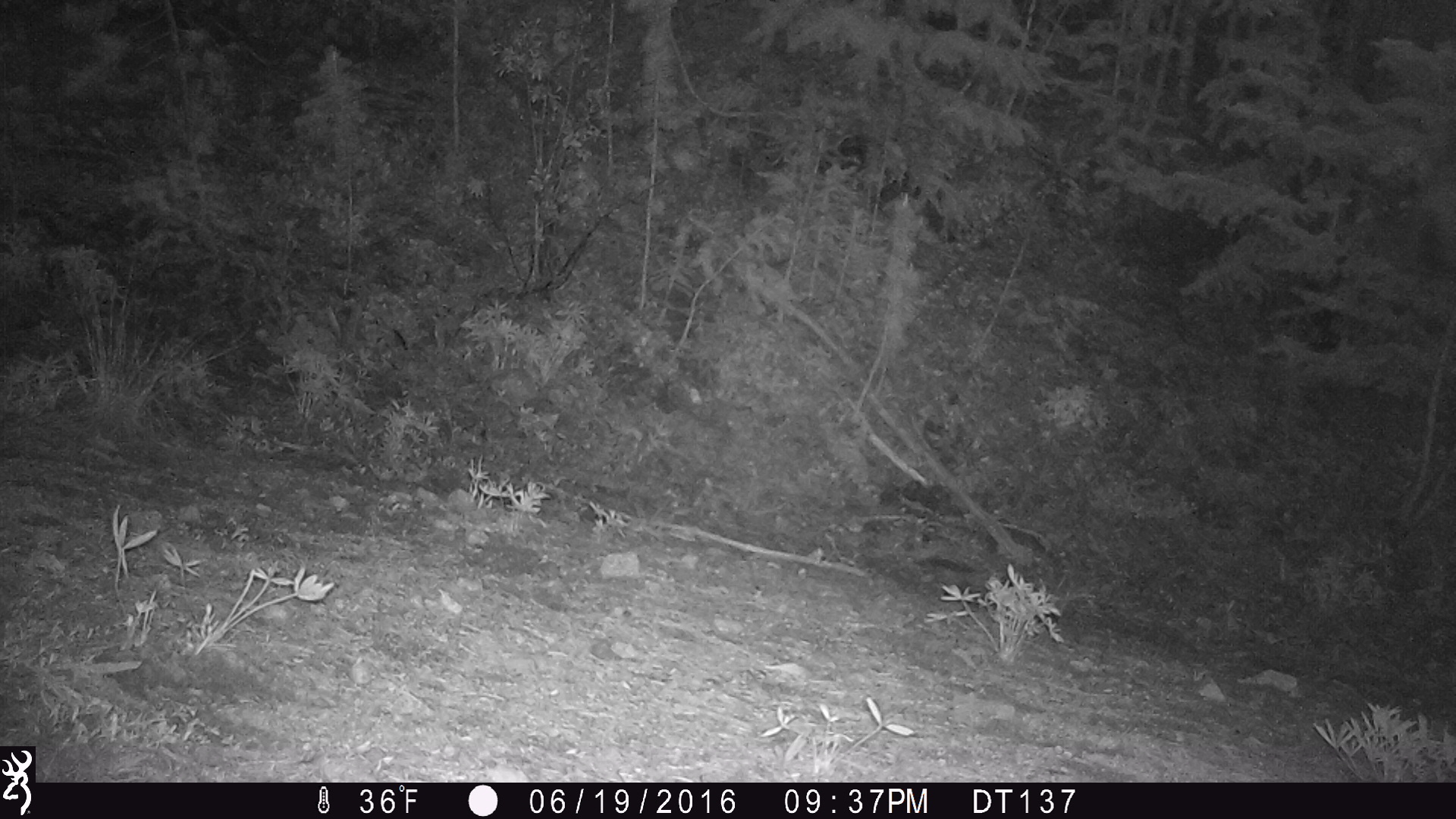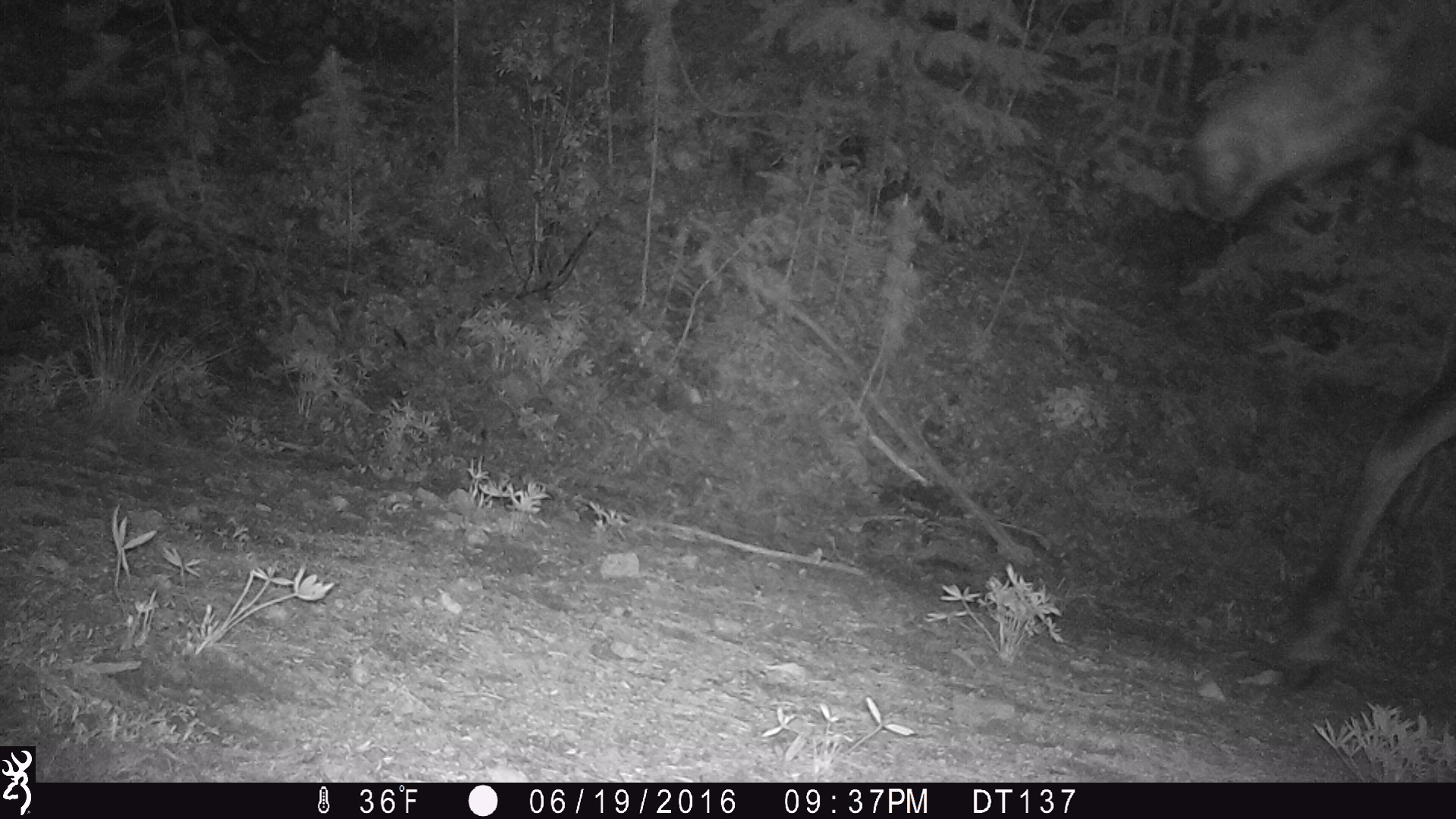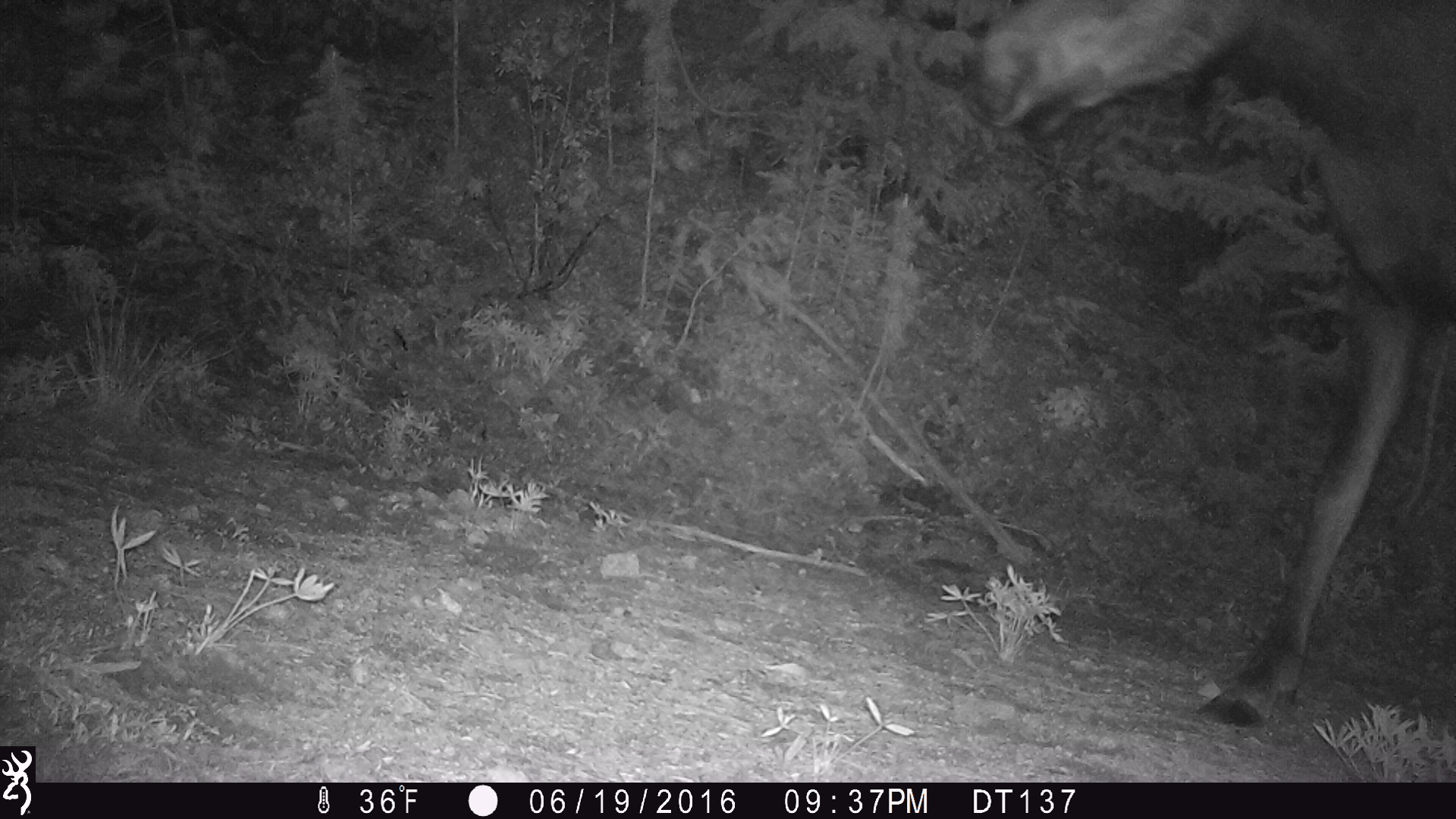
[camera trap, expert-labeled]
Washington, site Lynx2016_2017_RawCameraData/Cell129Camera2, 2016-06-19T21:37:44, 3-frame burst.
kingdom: Animalia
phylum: Chordata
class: Mammalia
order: Artiodactyla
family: Cervidae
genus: Alces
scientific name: Alces alces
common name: moose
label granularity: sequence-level